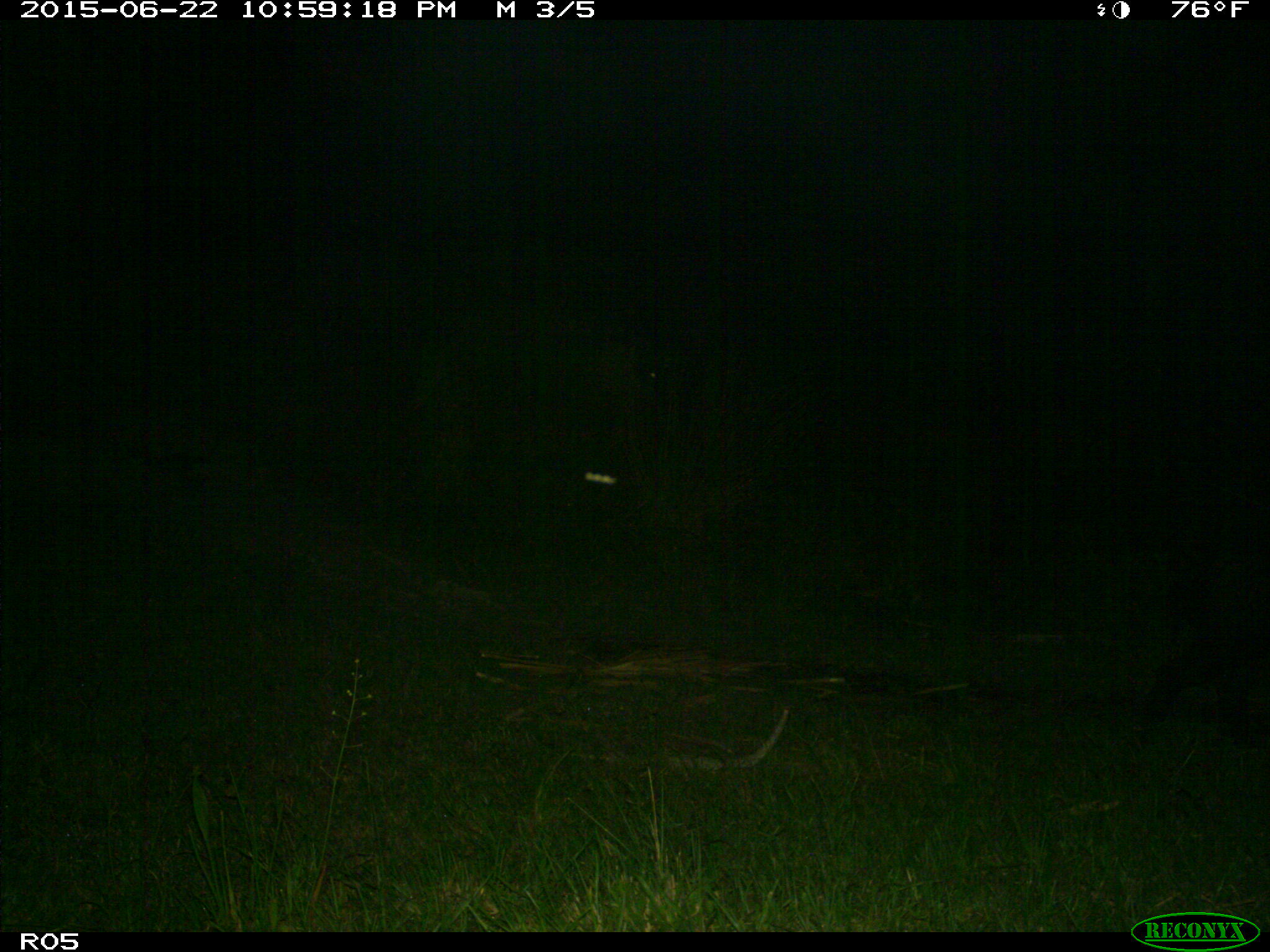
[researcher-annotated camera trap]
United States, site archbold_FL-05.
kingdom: Animalia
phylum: Chordata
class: Mammalia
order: Artiodactyla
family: Suidae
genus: Sus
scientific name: Sus scrofa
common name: wild boar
Sus scrofa (wild boar).